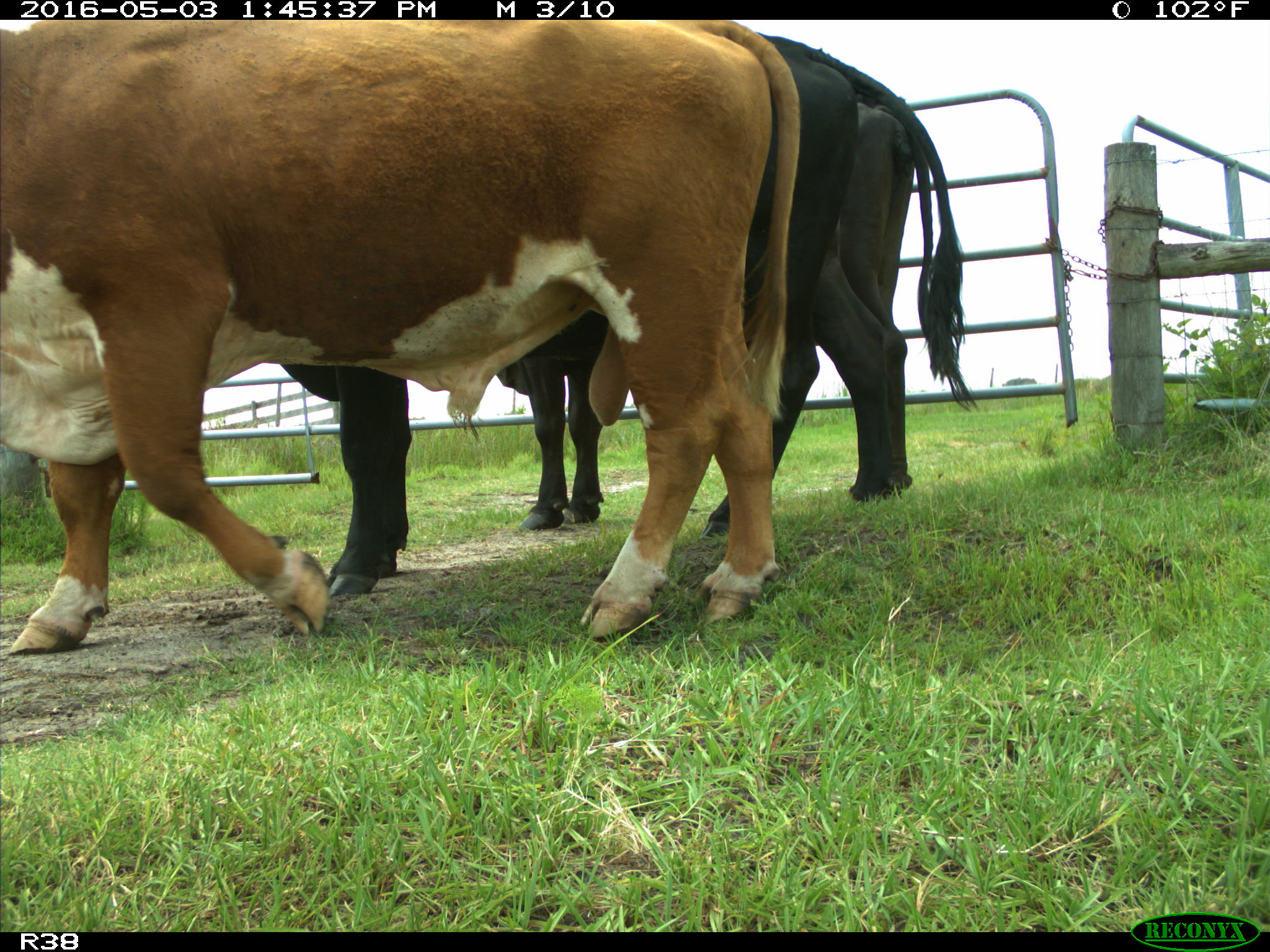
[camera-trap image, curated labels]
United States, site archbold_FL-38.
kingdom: Animalia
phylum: Chordata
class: Mammalia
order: Artiodactyla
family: Bovidae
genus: Bos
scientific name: Bos taurus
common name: domestic cow